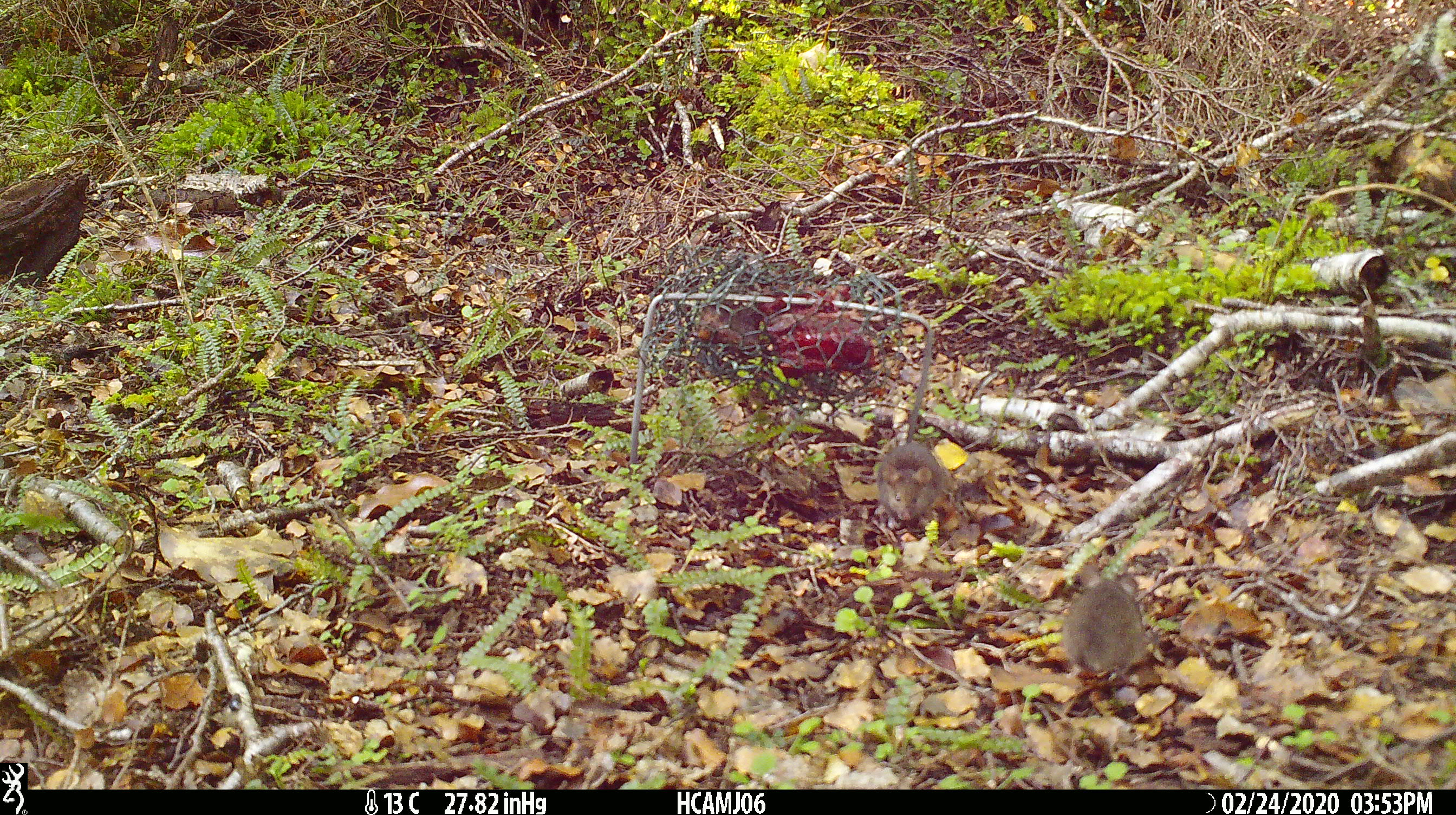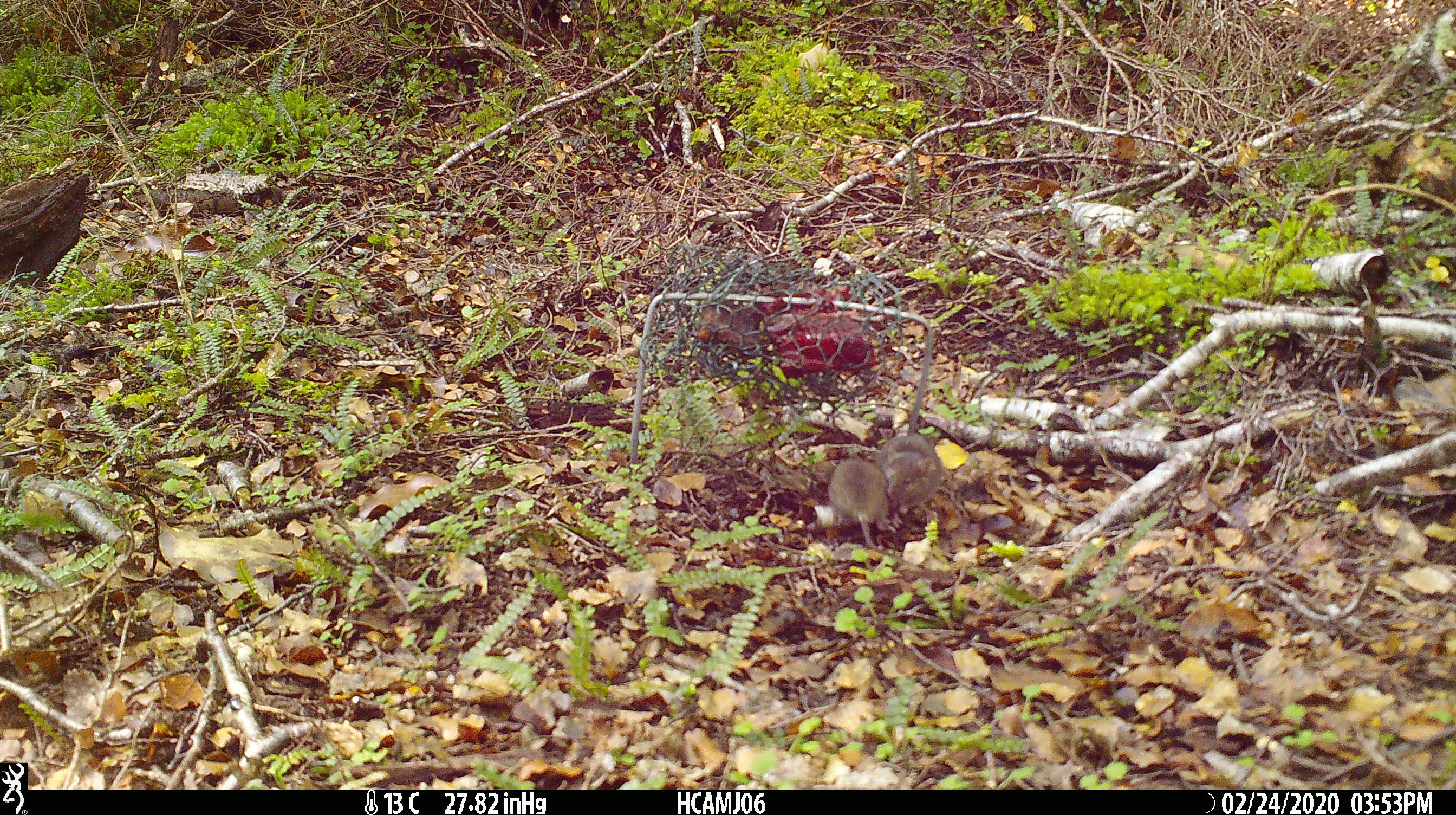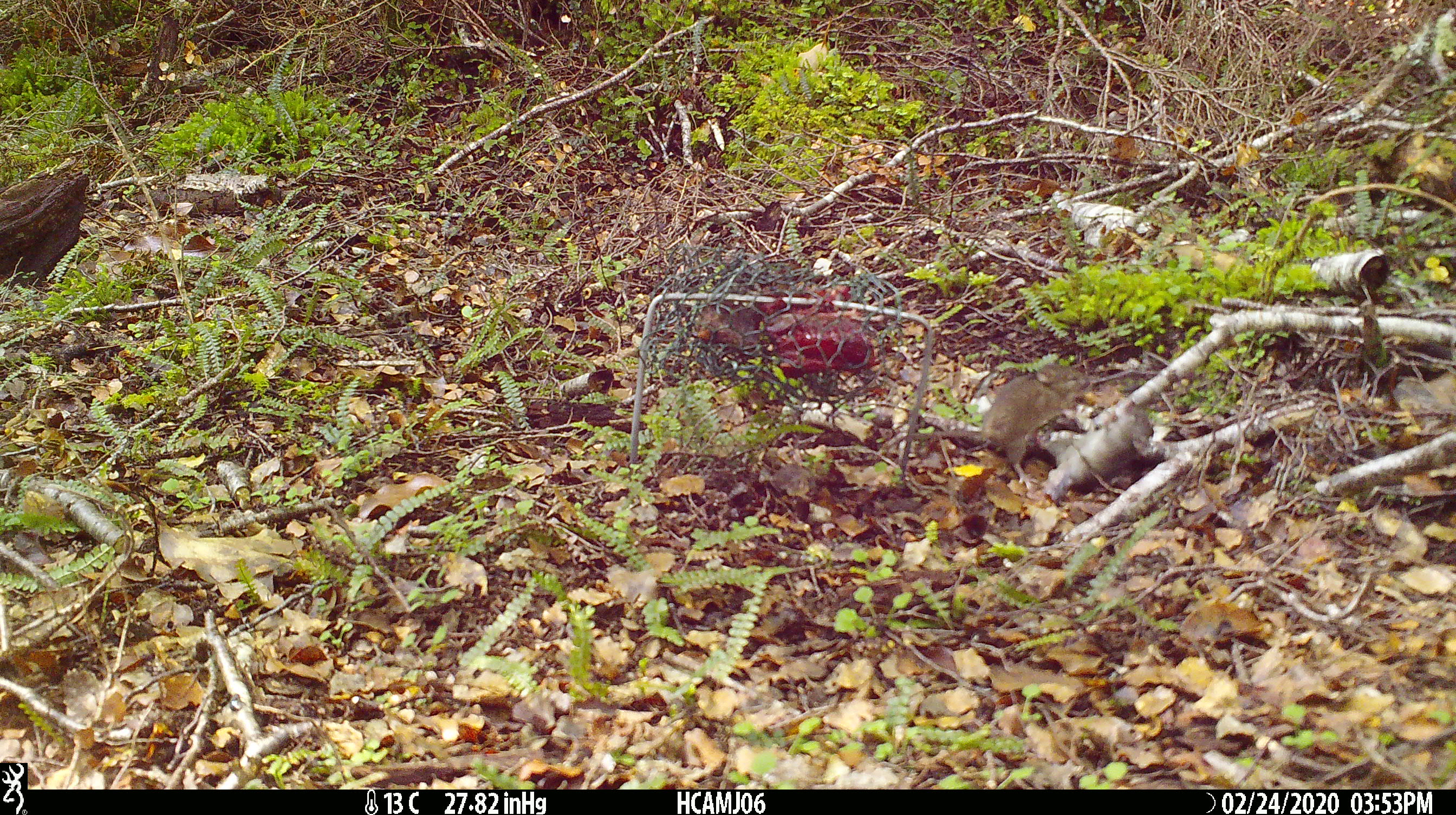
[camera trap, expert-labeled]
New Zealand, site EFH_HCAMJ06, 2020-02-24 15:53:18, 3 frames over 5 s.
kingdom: Animalia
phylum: Chordata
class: Mammalia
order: Rodentia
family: Muridae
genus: Mus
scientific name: Mus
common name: mouse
Mouse (Mus).